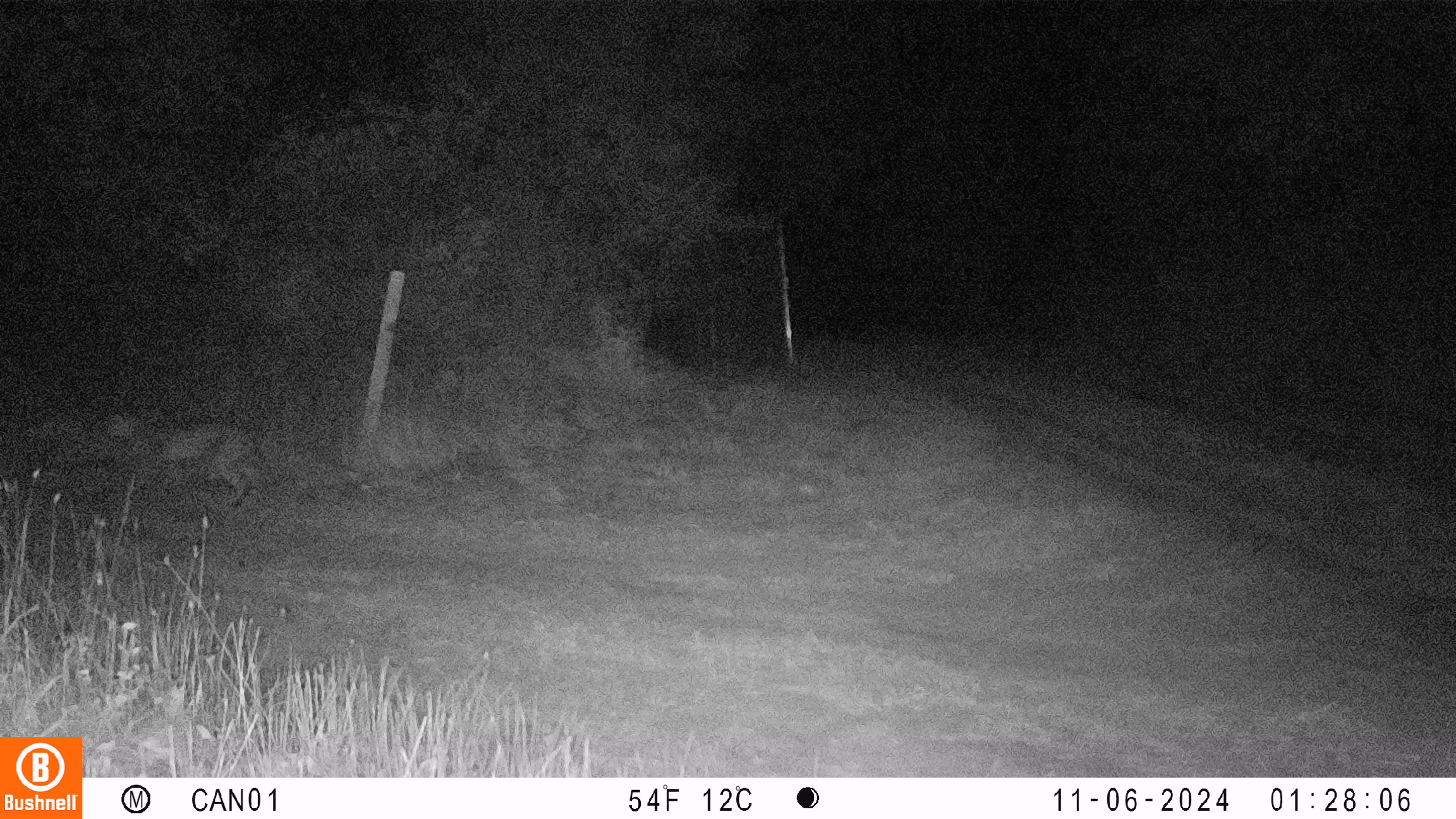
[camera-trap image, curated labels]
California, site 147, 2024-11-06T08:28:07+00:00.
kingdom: Animalia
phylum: Chordata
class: Mammalia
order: Carnivora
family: Felidae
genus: Lynx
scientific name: Lynx rufus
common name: bobcat